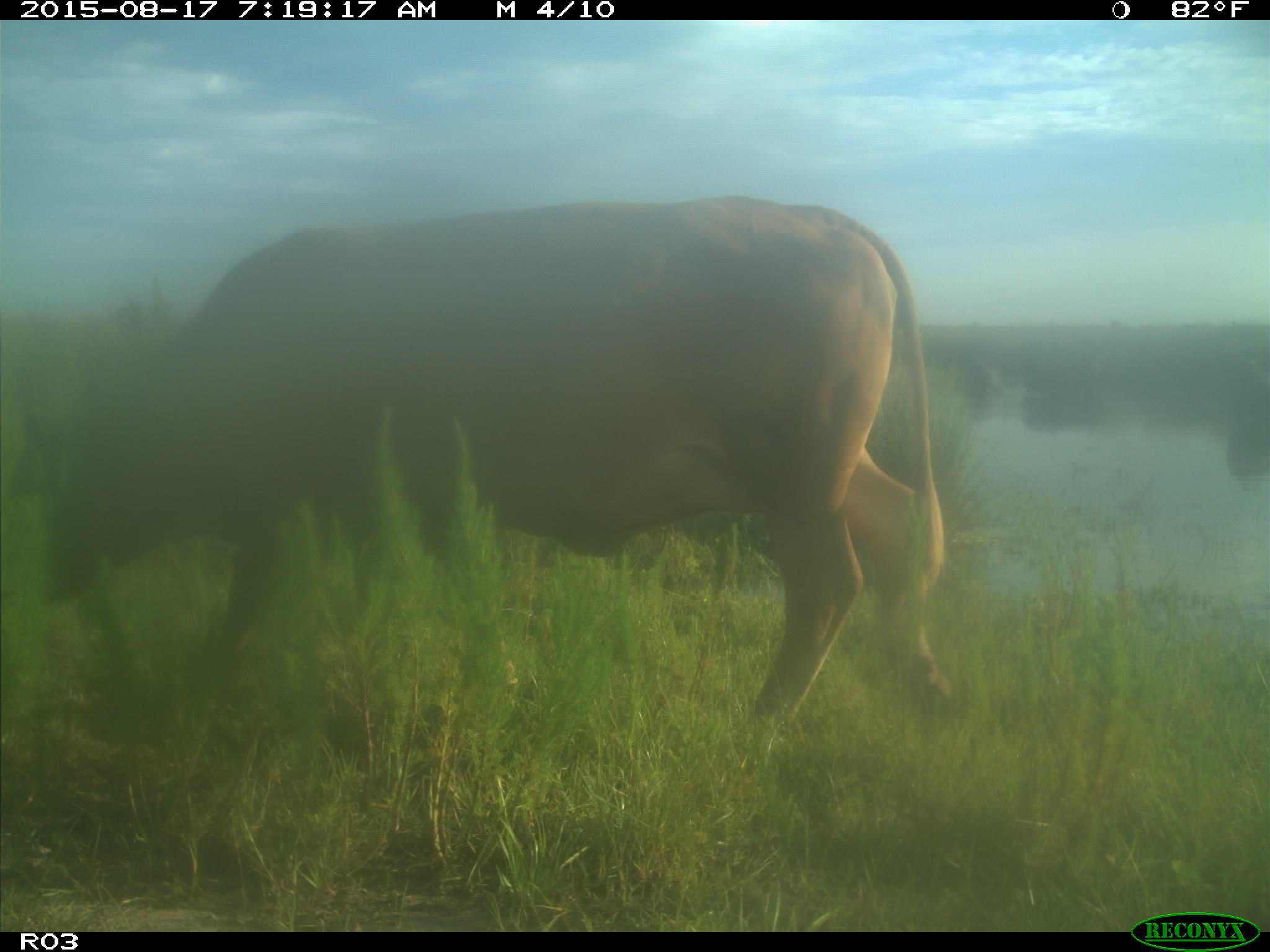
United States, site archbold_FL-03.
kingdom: Animalia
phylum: Chordata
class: Mammalia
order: Artiodactyla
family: Bovidae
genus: Bos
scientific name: Bos taurus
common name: domestic cow